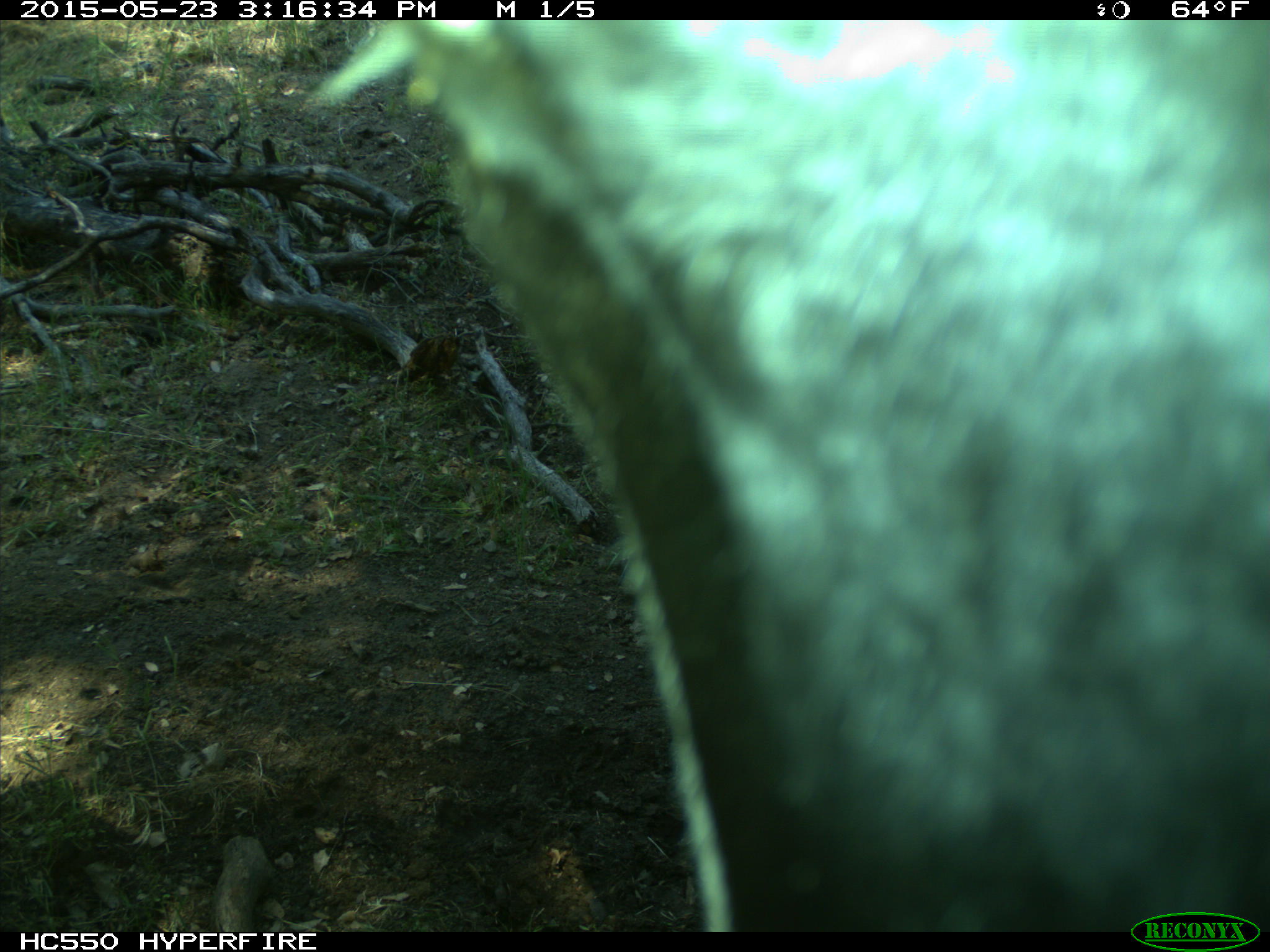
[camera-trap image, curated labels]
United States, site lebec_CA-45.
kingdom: Animalia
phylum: Chordata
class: Mammalia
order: Artiodactyla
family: Bovidae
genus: Bos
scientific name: Bos taurus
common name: domestic cow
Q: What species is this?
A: Bos taurus (domestic cow).